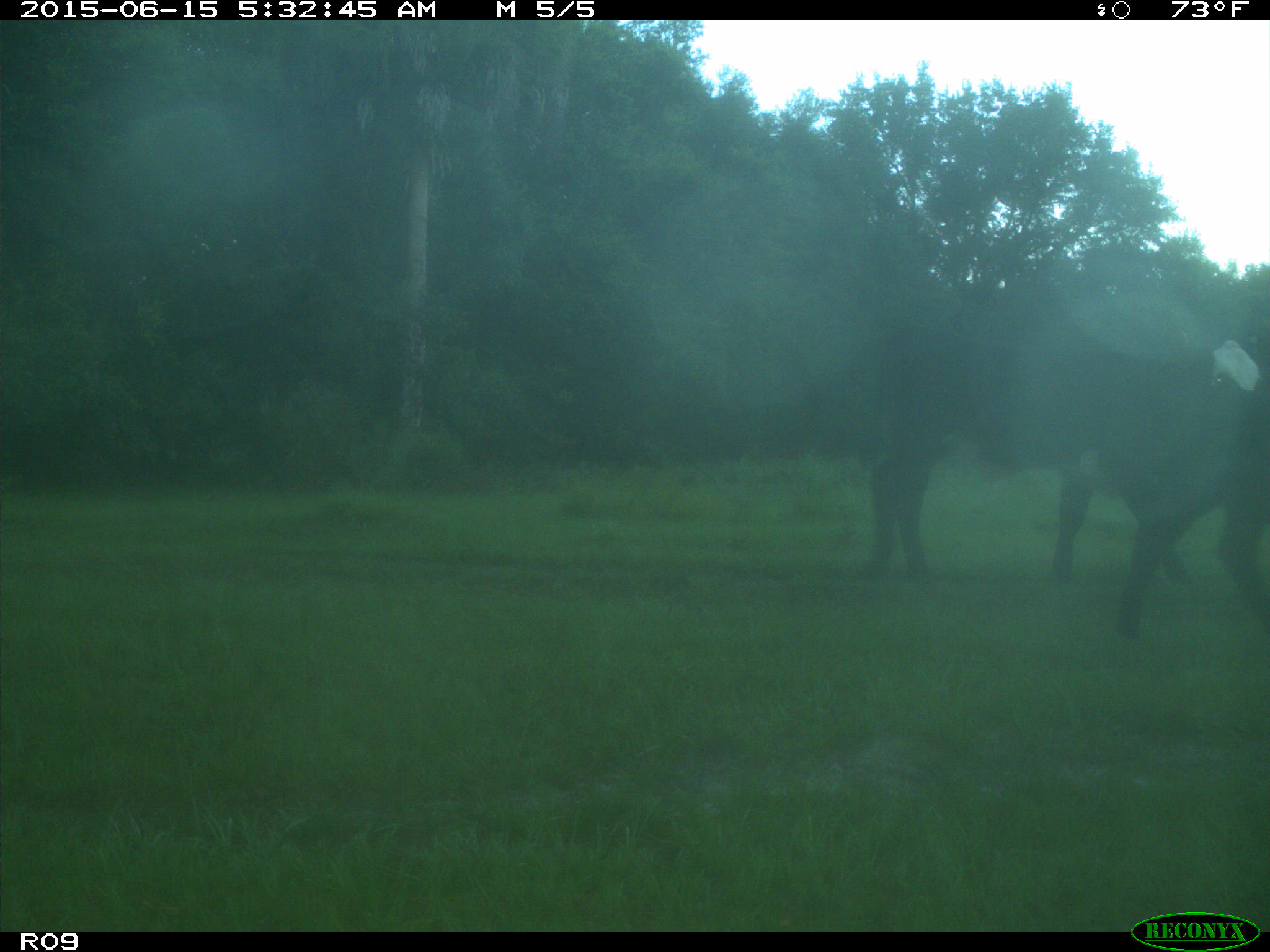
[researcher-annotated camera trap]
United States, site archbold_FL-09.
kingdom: Animalia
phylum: Chordata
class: Mammalia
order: Artiodactyla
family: Bovidae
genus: Bos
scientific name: Bos taurus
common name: domestic cow